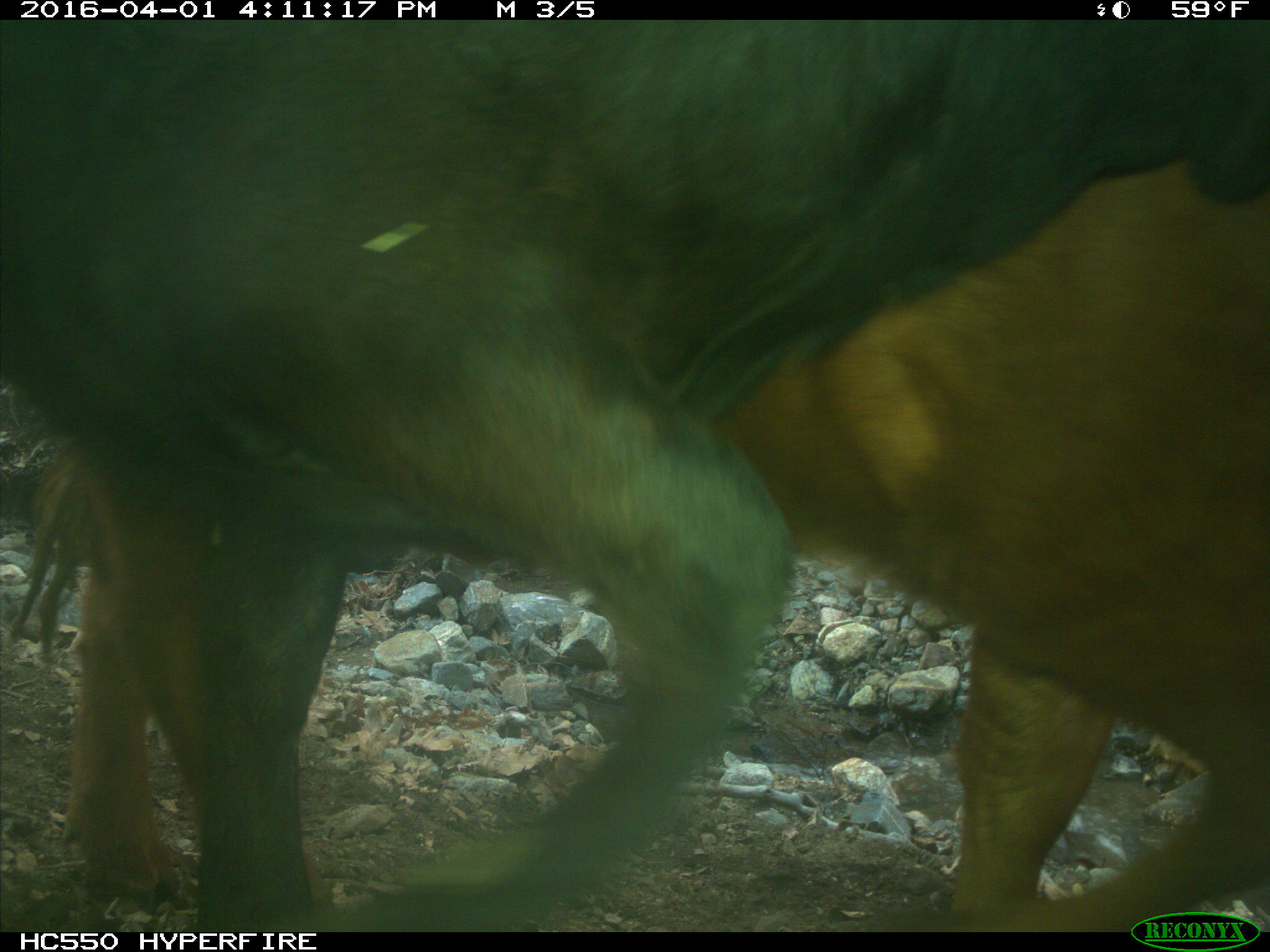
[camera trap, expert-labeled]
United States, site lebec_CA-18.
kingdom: Animalia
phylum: Chordata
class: Mammalia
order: Artiodactyla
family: Bovidae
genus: Bos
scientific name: Bos taurus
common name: domestic cow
Bos taurus (domestic cow).